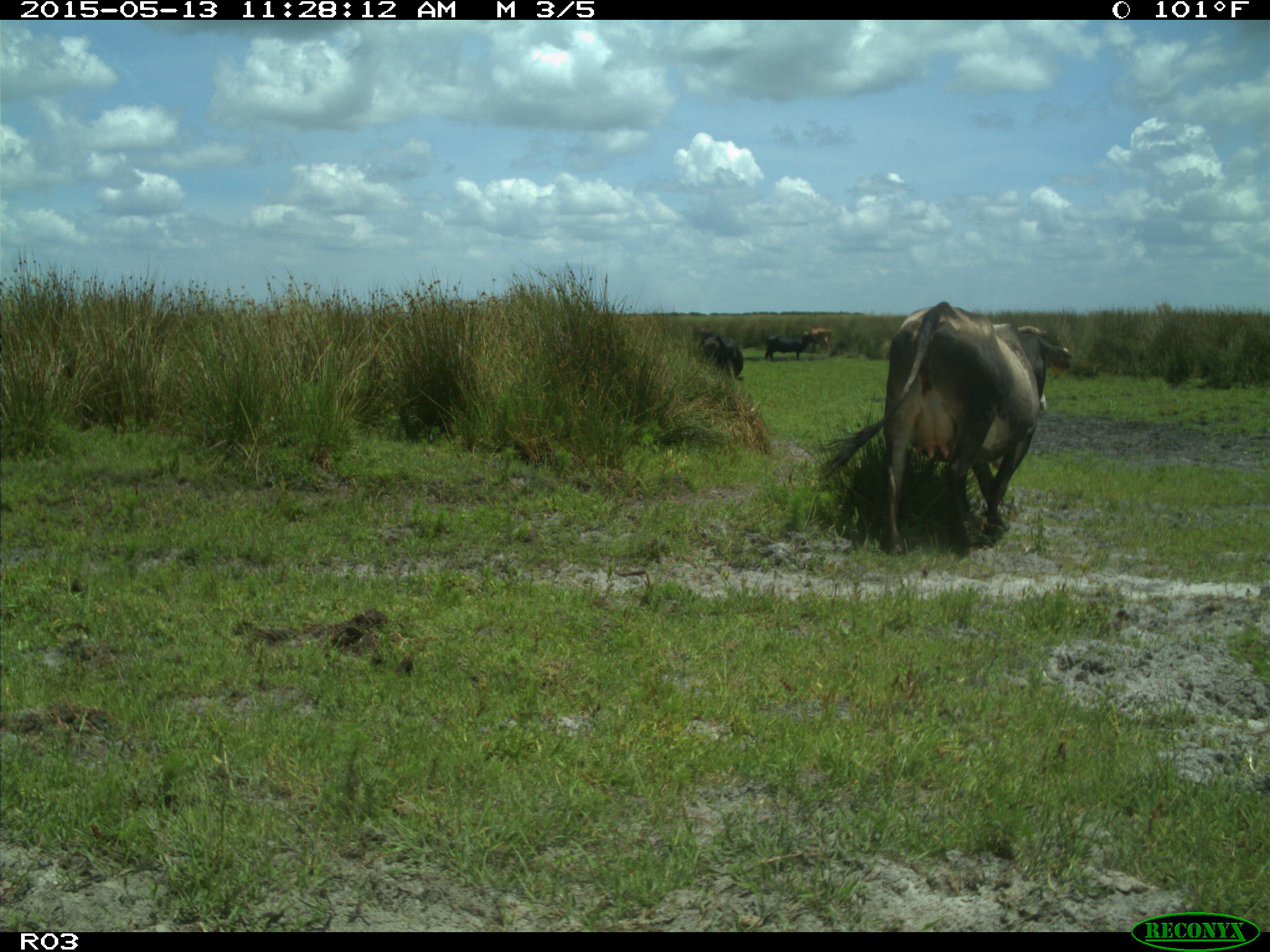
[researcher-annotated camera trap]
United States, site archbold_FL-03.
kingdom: Animalia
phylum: Chordata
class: Mammalia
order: Artiodactyla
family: Bovidae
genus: Bos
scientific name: Bos taurus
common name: domestic cow